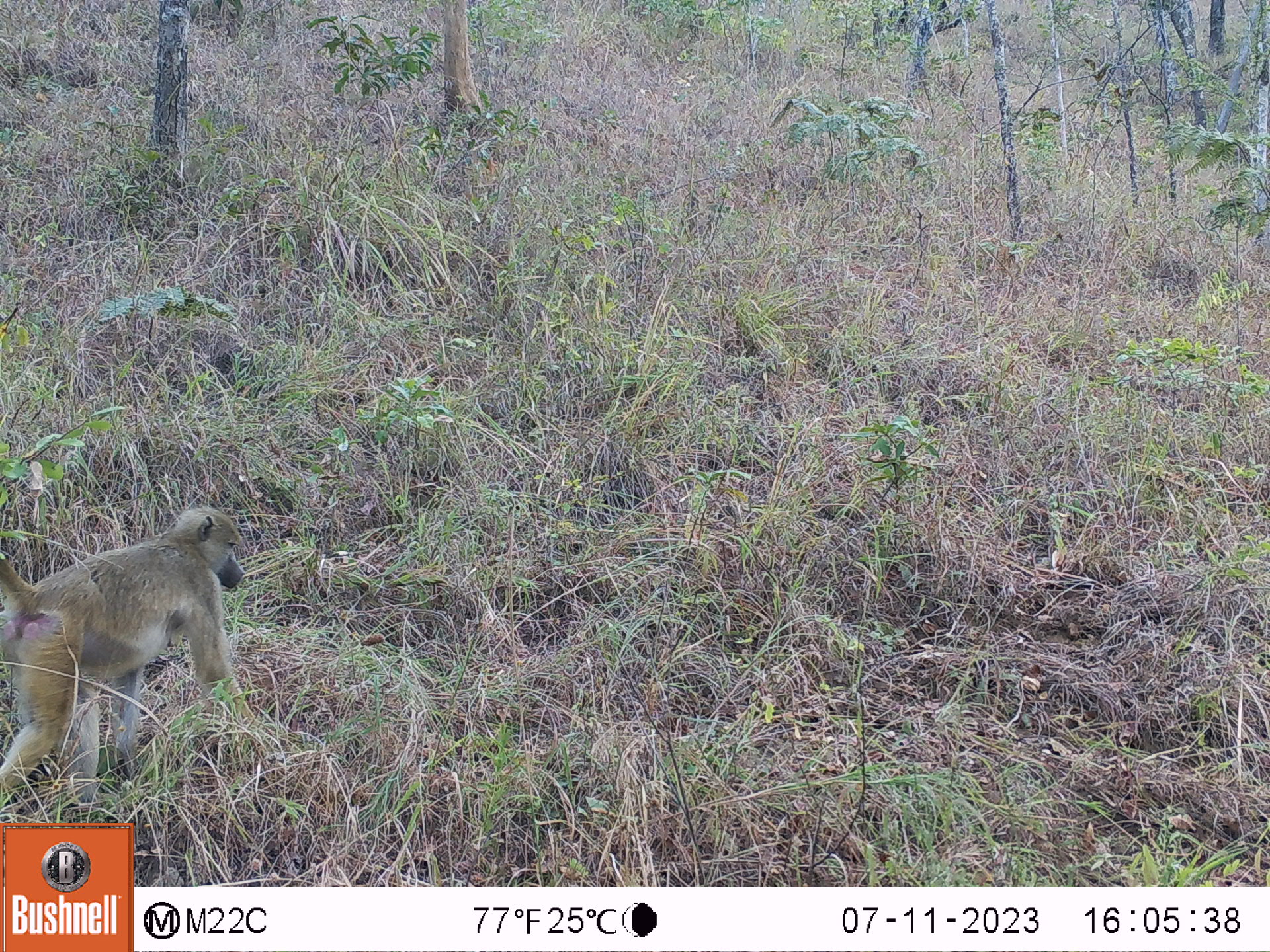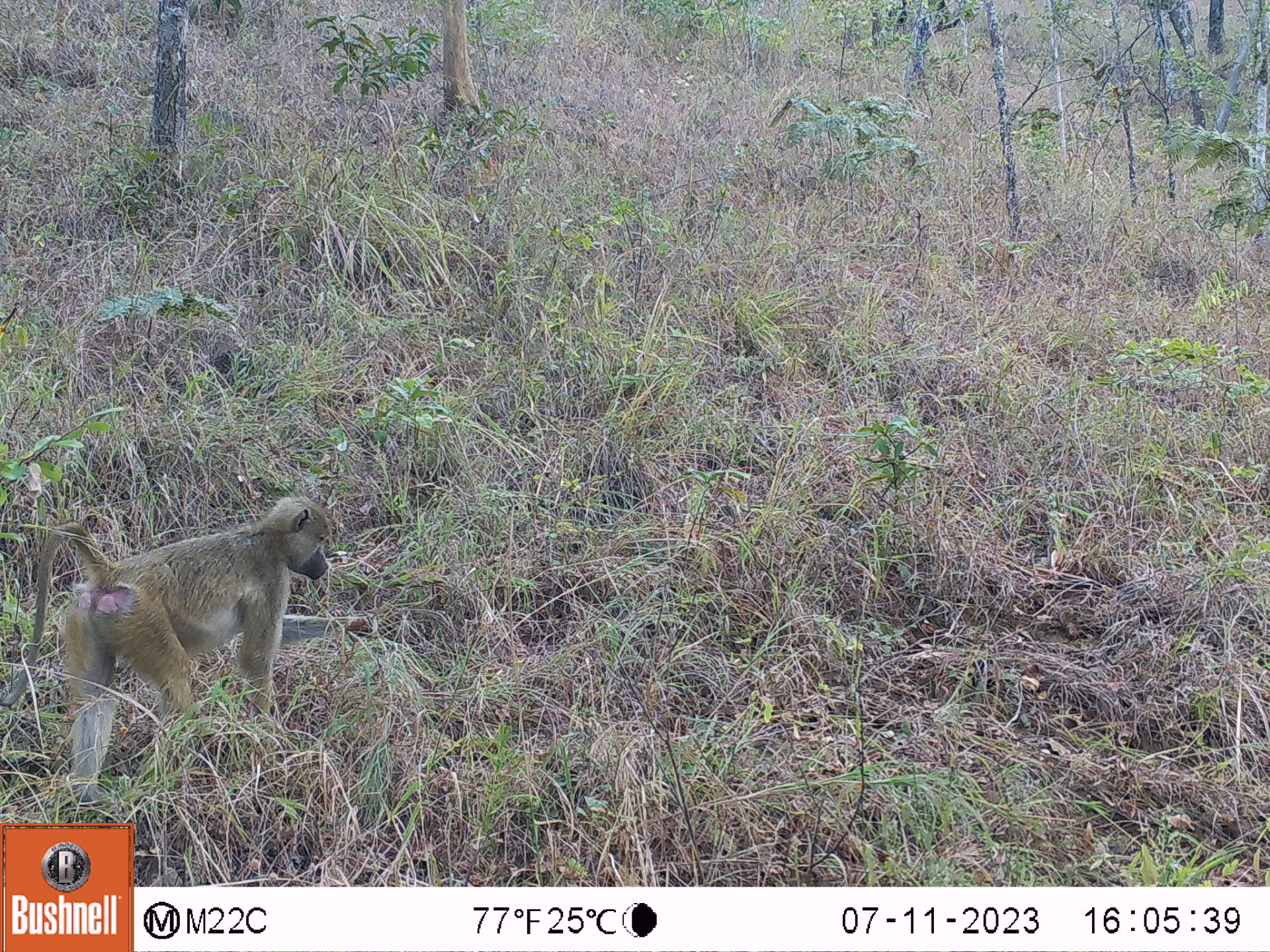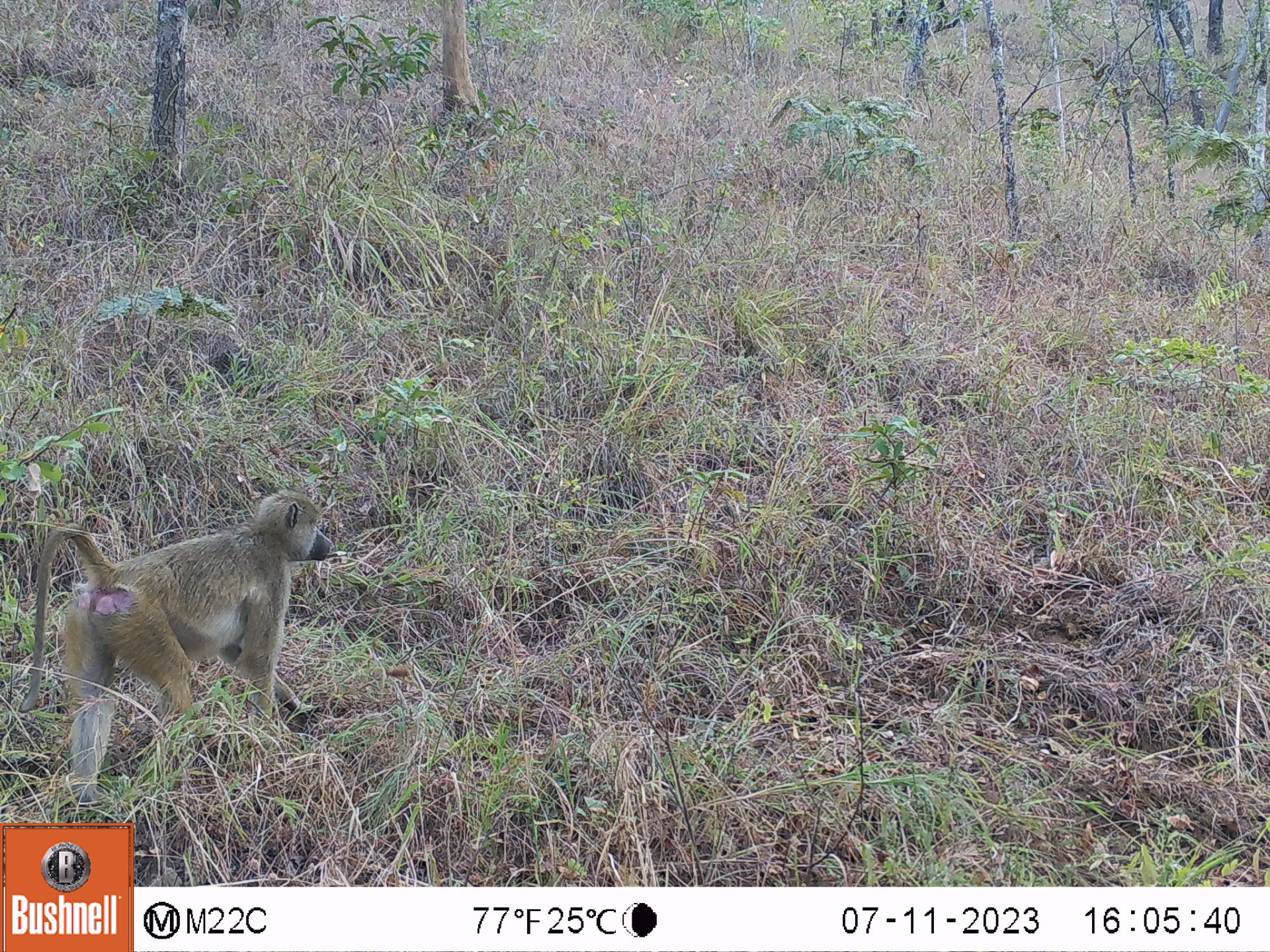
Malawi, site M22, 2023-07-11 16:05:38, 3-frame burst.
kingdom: Animalia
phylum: Chordata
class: Mammalia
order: Primates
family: Cercopithecidae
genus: Papio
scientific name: Papio cynocephalus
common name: yellow baboon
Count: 1.